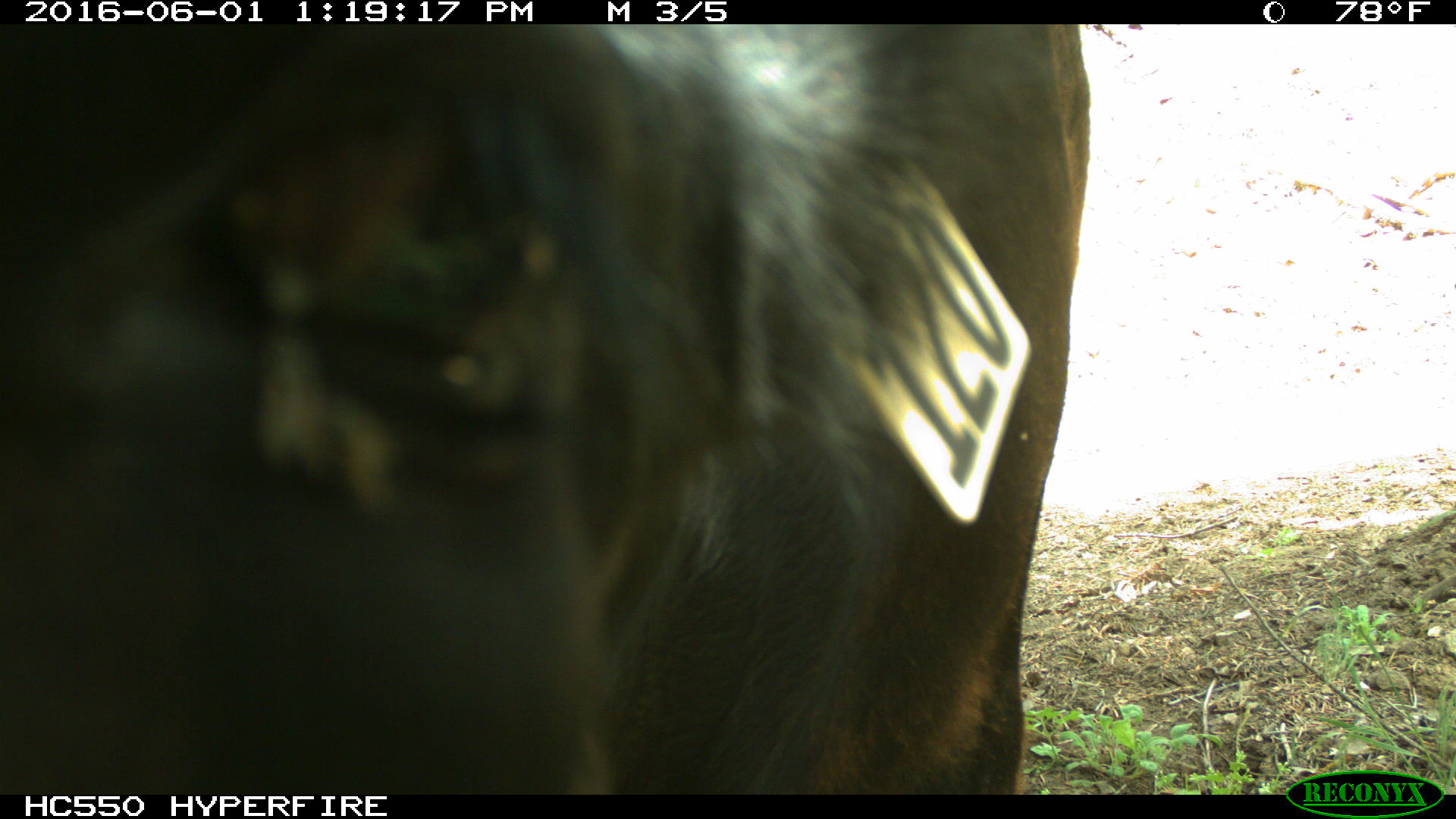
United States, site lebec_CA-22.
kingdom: Animalia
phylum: Chordata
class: Mammalia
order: Artiodactyla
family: Bovidae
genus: Bos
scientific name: Bos taurus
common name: domestic cow